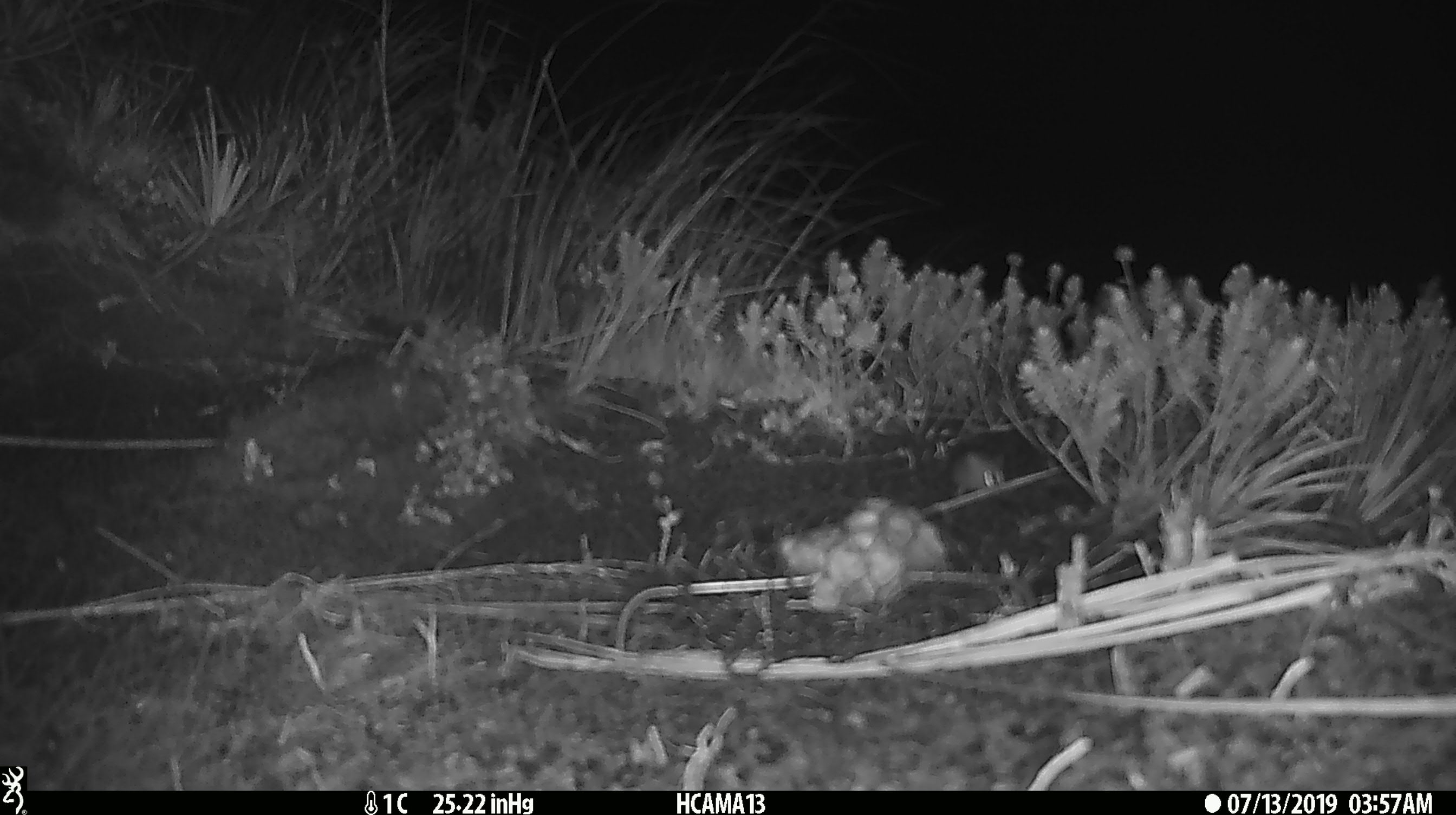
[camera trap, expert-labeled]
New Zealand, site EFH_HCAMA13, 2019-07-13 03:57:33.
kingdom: Animalia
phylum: Chordata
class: Mammalia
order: Rodentia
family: Muridae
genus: Mus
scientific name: Mus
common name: mouse